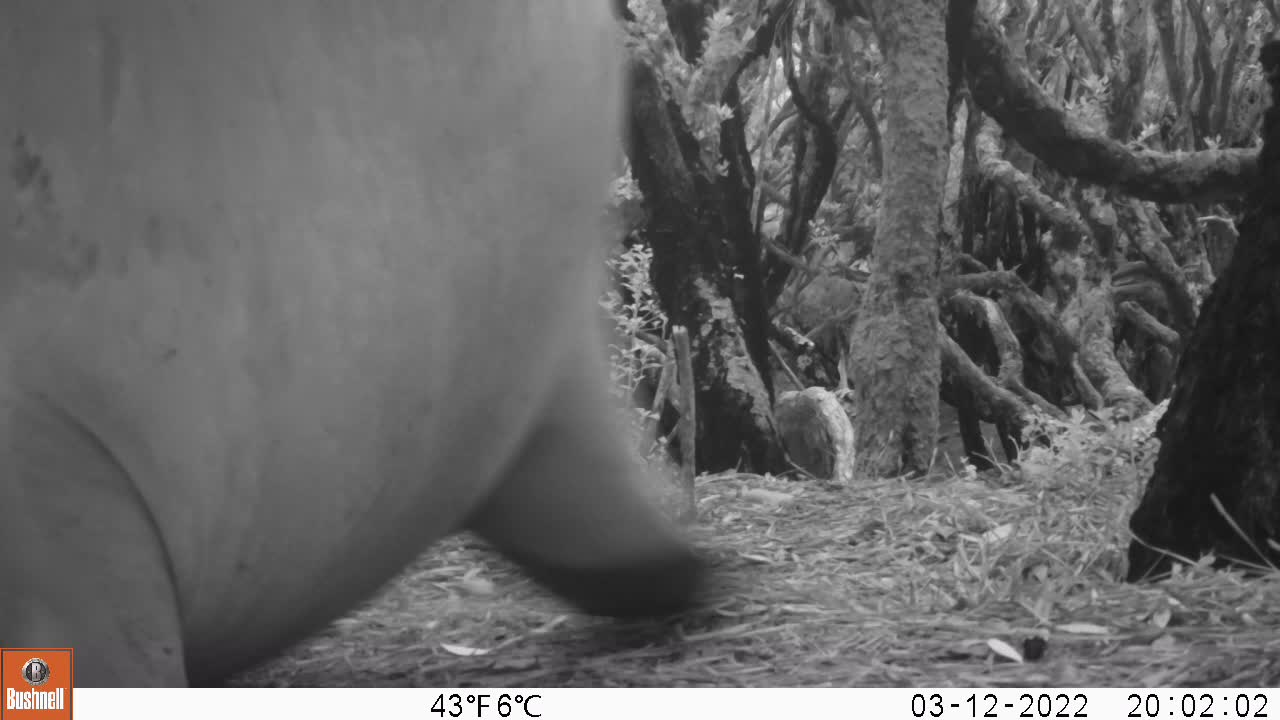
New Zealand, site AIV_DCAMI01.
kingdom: Animalia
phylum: Chordata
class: Mammalia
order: Carnivora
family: Otariidae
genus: Phocarctos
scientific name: Phocarctos hookeri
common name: new zealand sea lion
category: sealion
Sealion (new zealand sea lion) (Phocarctos hookeri).